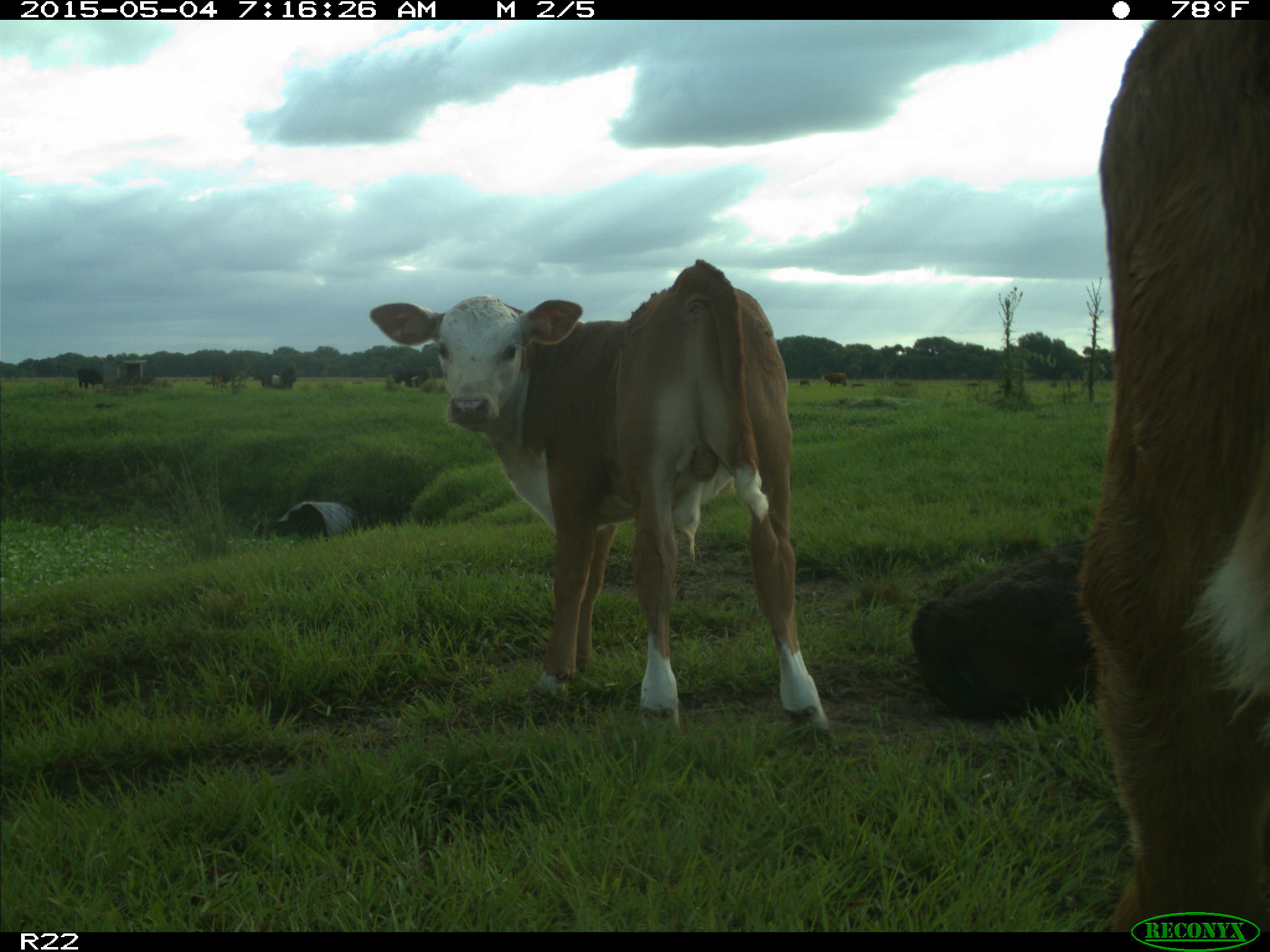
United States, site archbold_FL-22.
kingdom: Animalia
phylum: Chordata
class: Mammalia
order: Artiodactyla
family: Bovidae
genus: Bos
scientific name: Bos taurus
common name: domestic cow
Bos taurus (domestic cow).